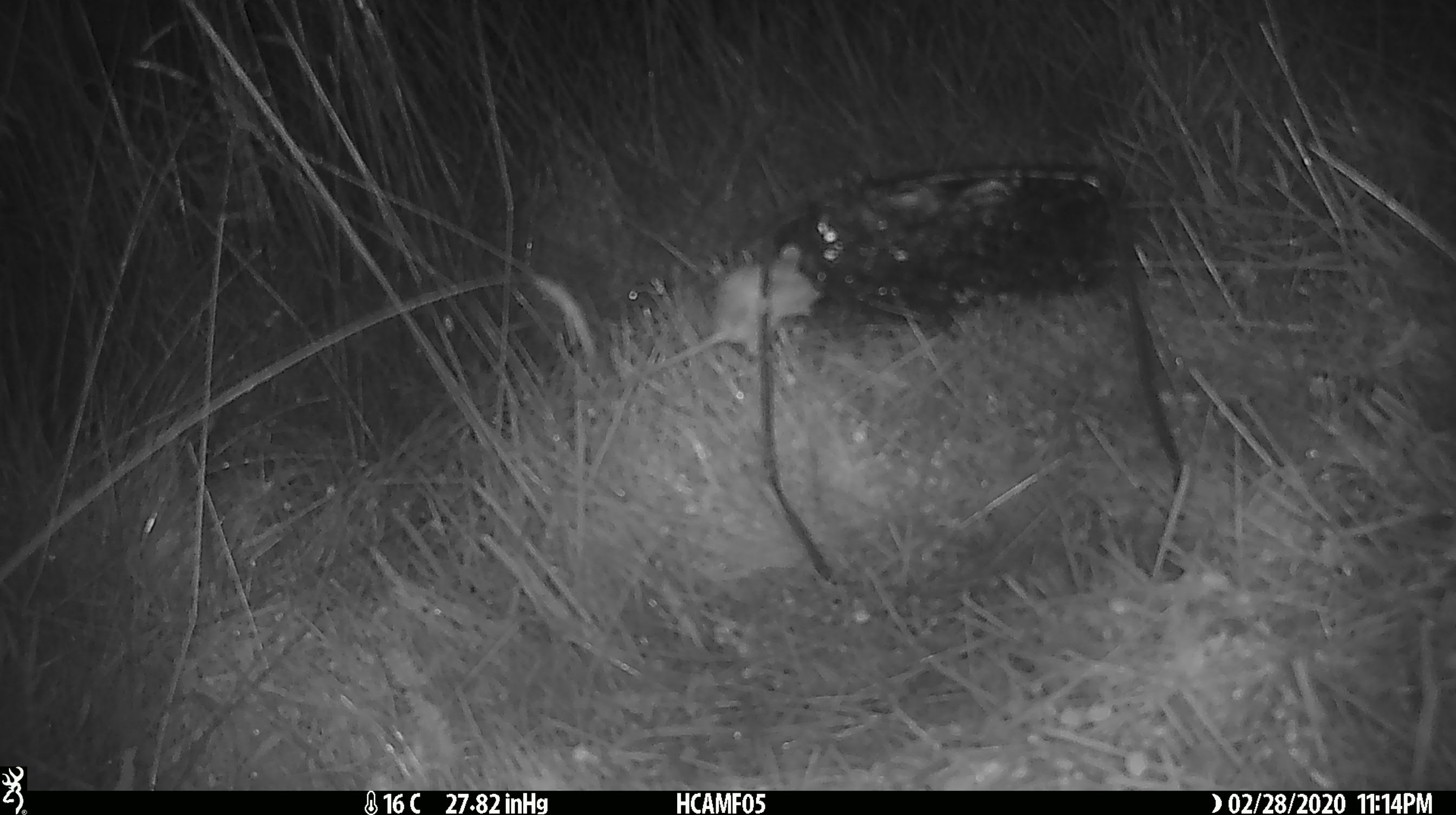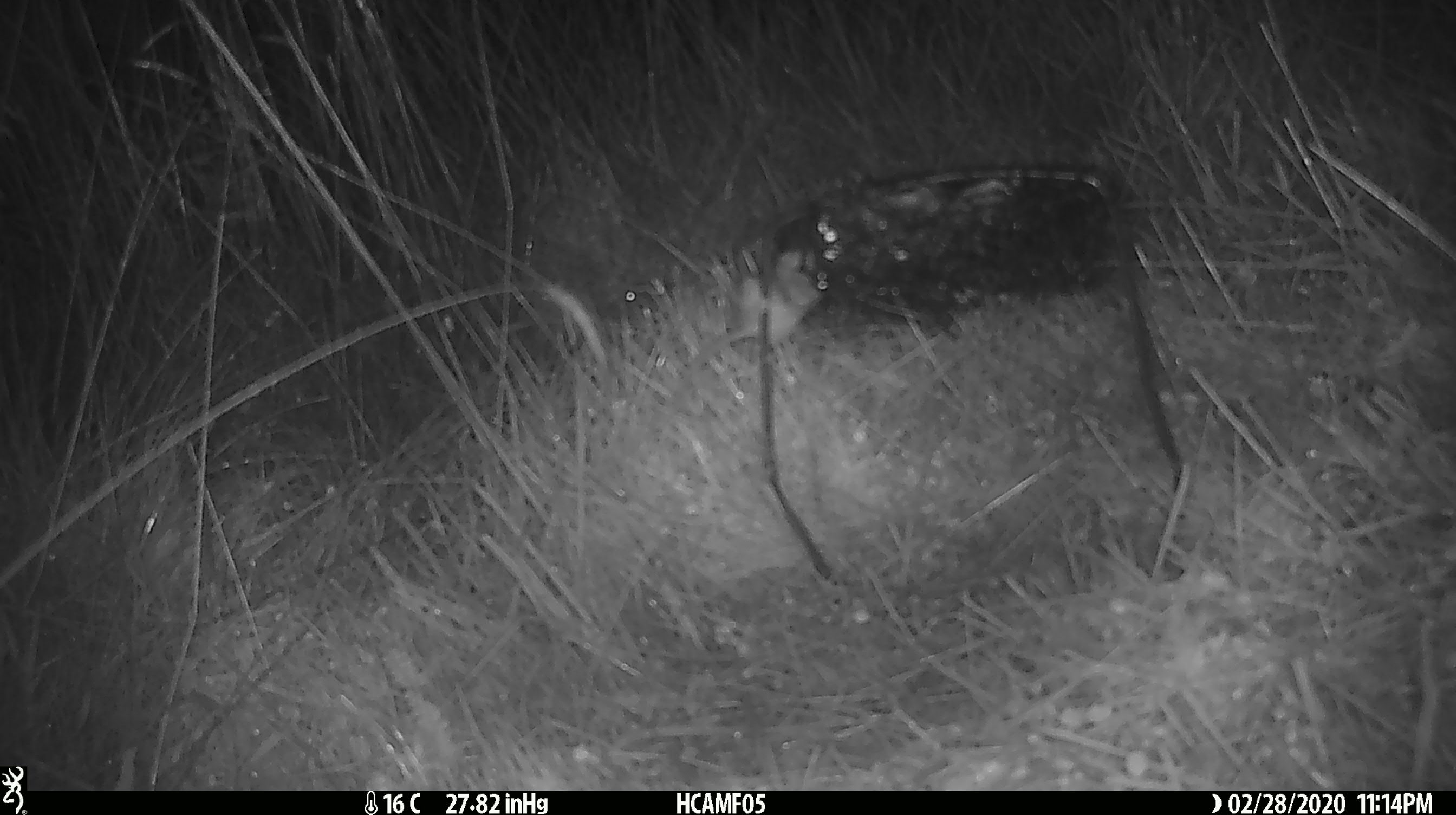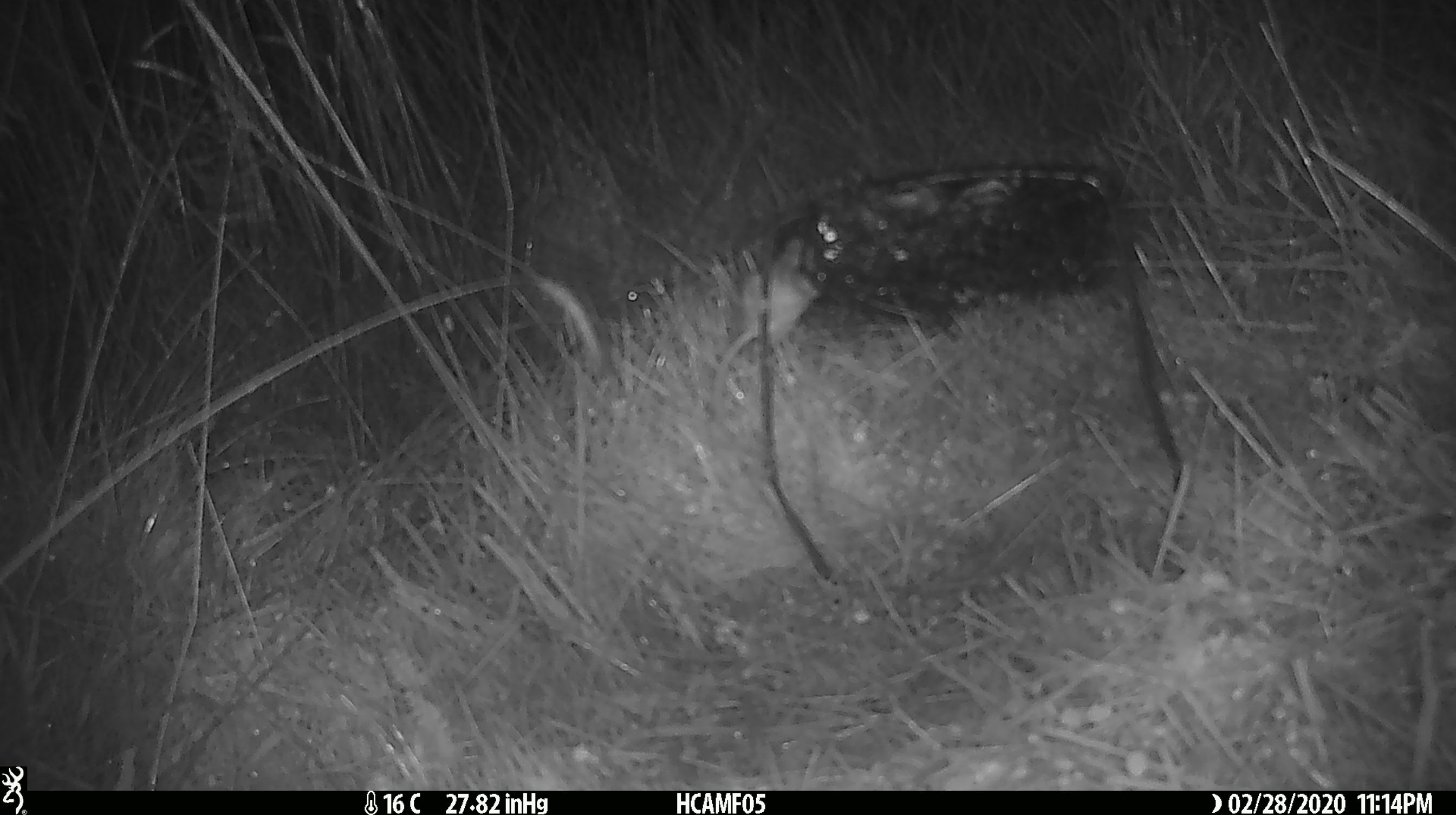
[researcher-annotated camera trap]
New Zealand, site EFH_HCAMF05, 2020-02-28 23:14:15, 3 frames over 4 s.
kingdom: Animalia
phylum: Chordata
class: Mammalia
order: Rodentia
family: Muridae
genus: Mus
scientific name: Mus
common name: mouse